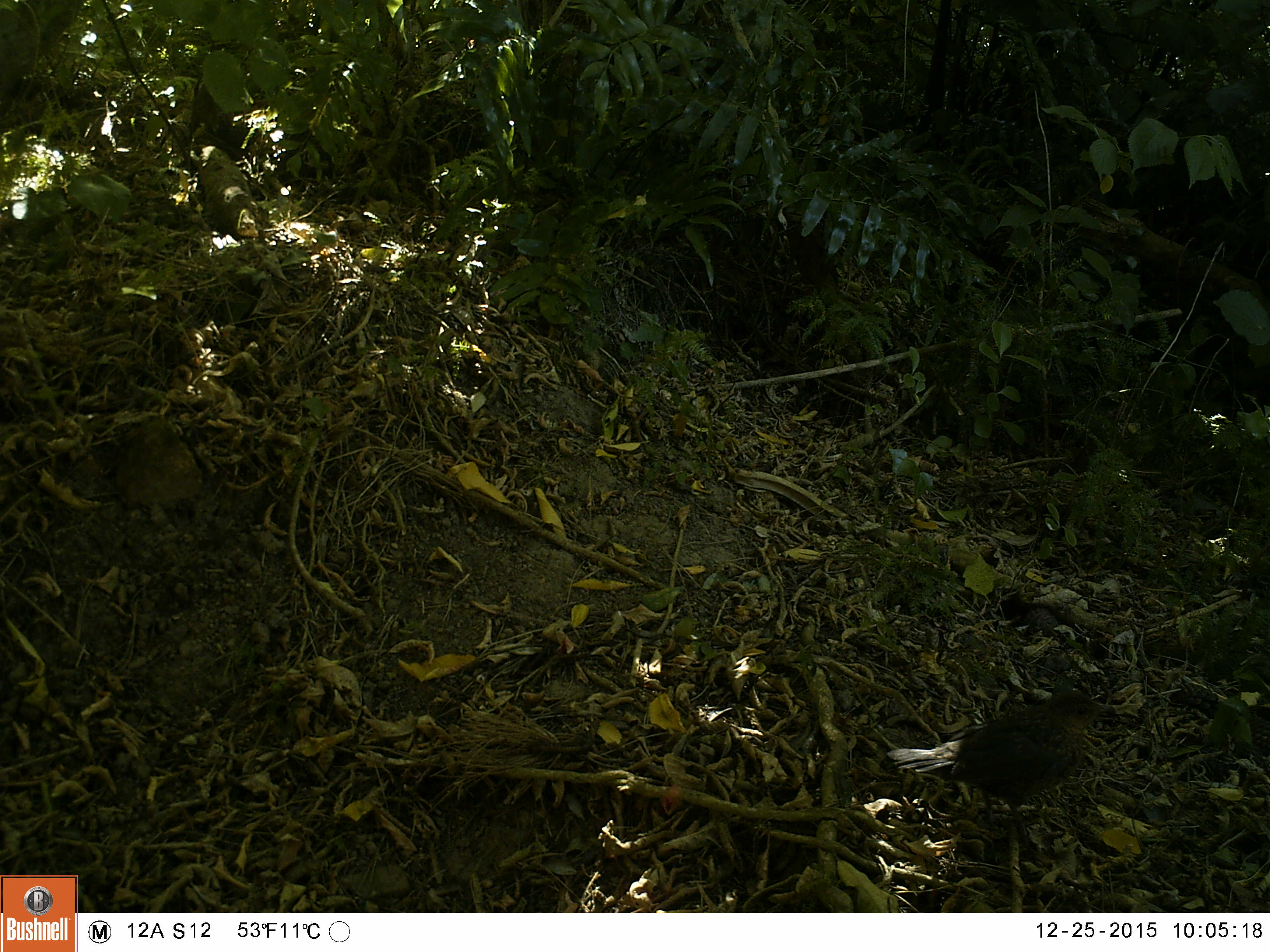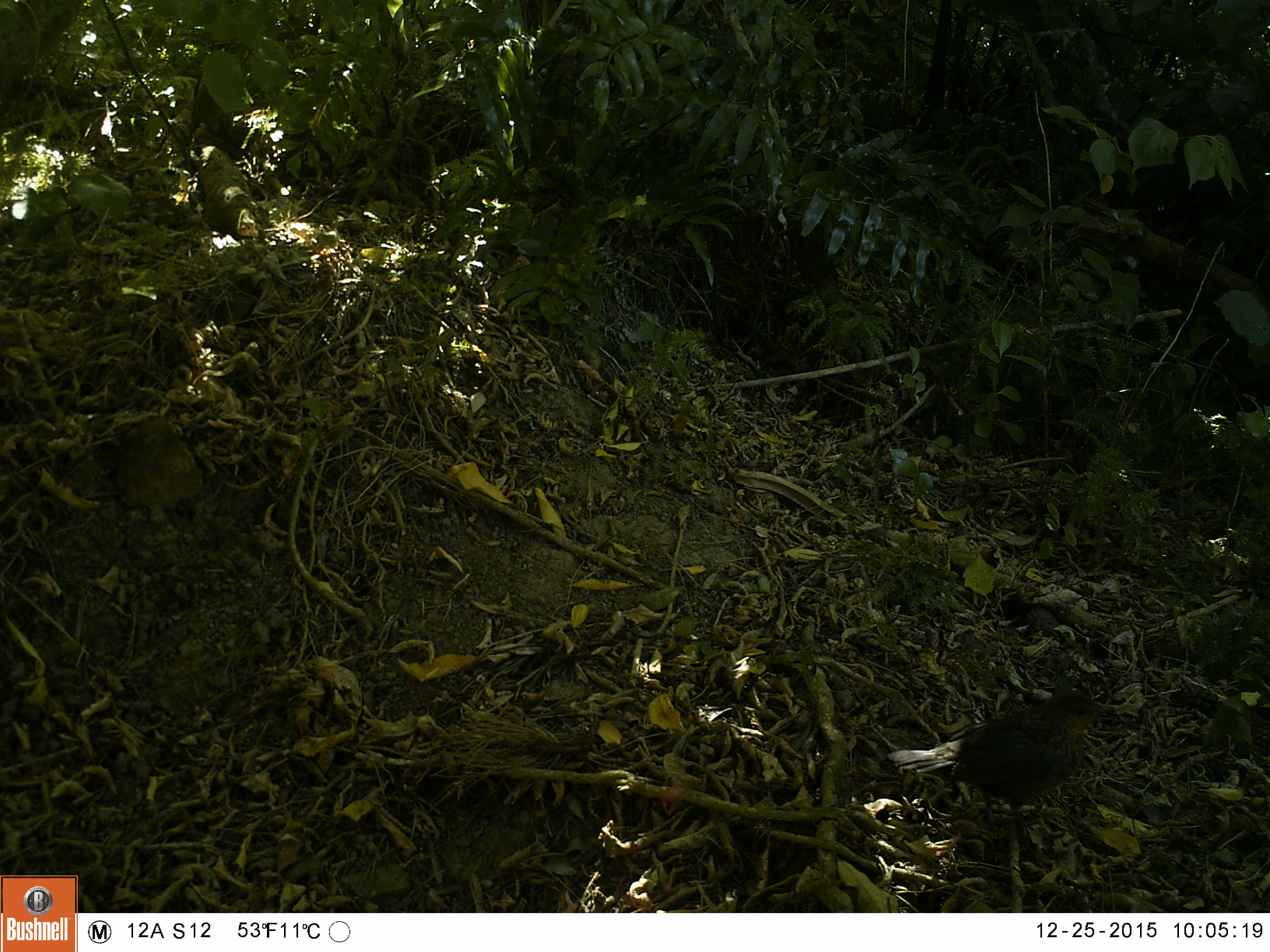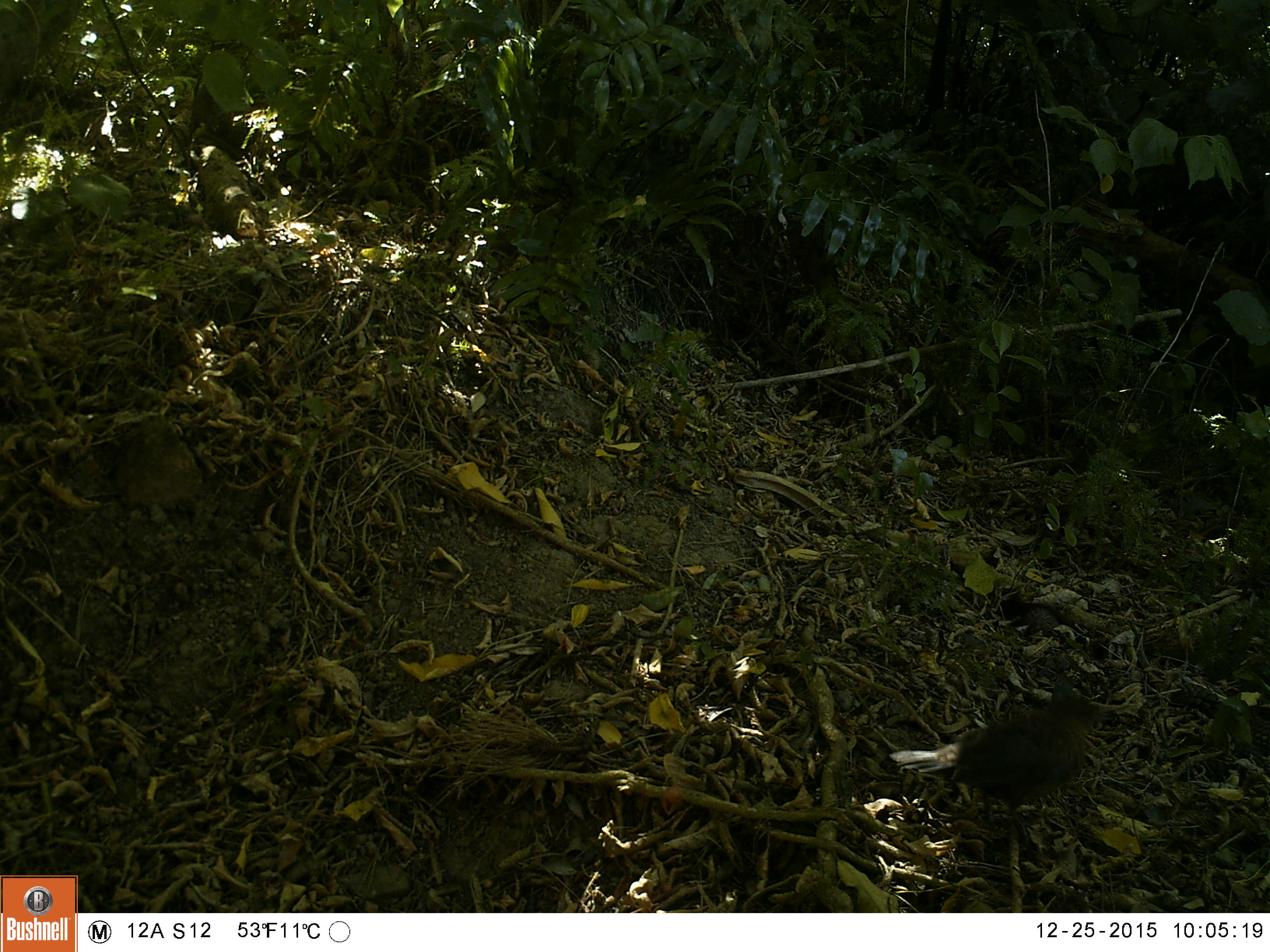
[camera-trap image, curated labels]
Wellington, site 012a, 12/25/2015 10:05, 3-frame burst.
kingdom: Animalia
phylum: Chordata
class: Aves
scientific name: Aves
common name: bird